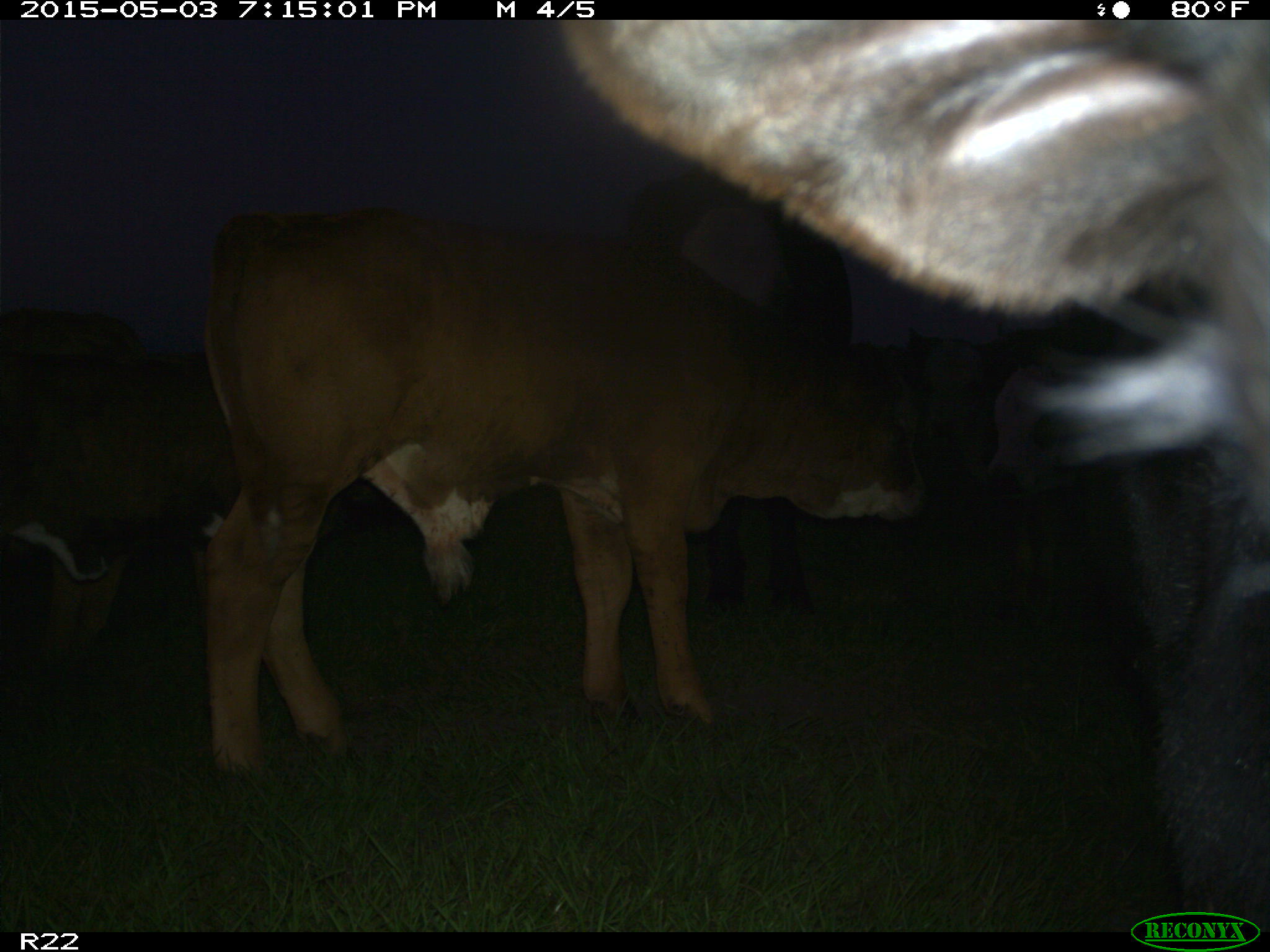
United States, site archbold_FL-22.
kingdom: Animalia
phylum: Chordata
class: Mammalia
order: Artiodactyla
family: Bovidae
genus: Bos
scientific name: Bos taurus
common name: domestic cow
Bos taurus (domestic cow).